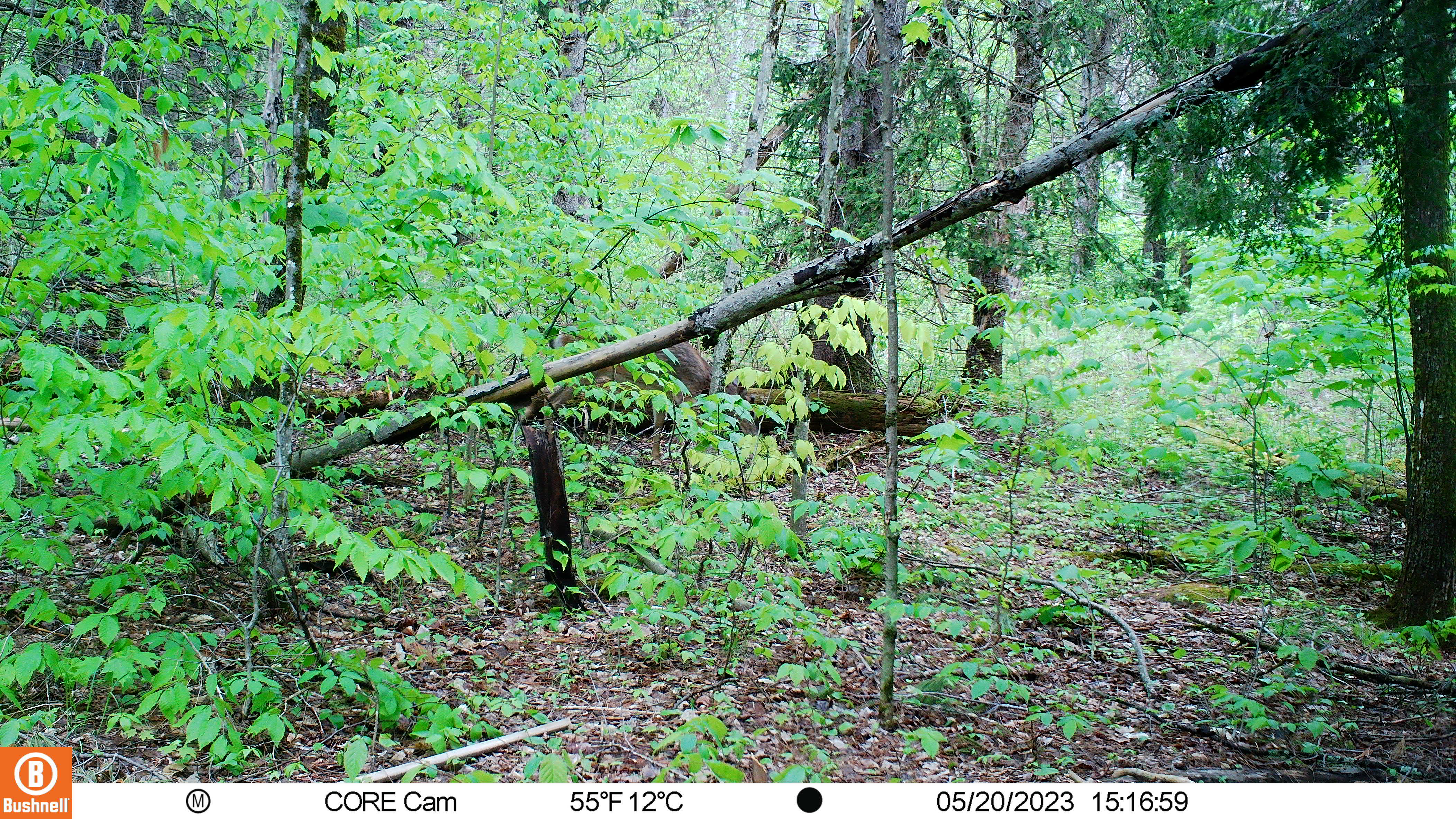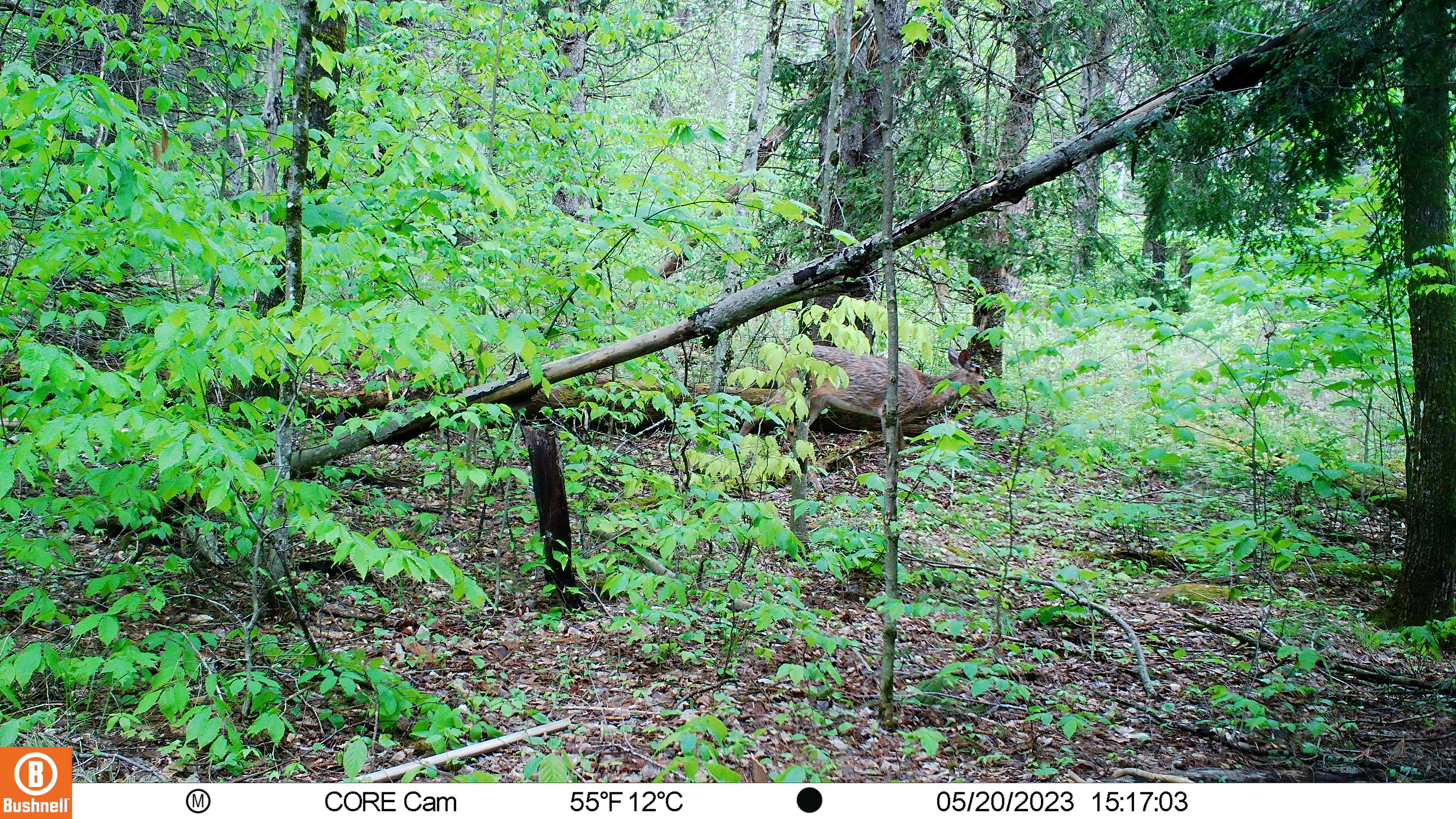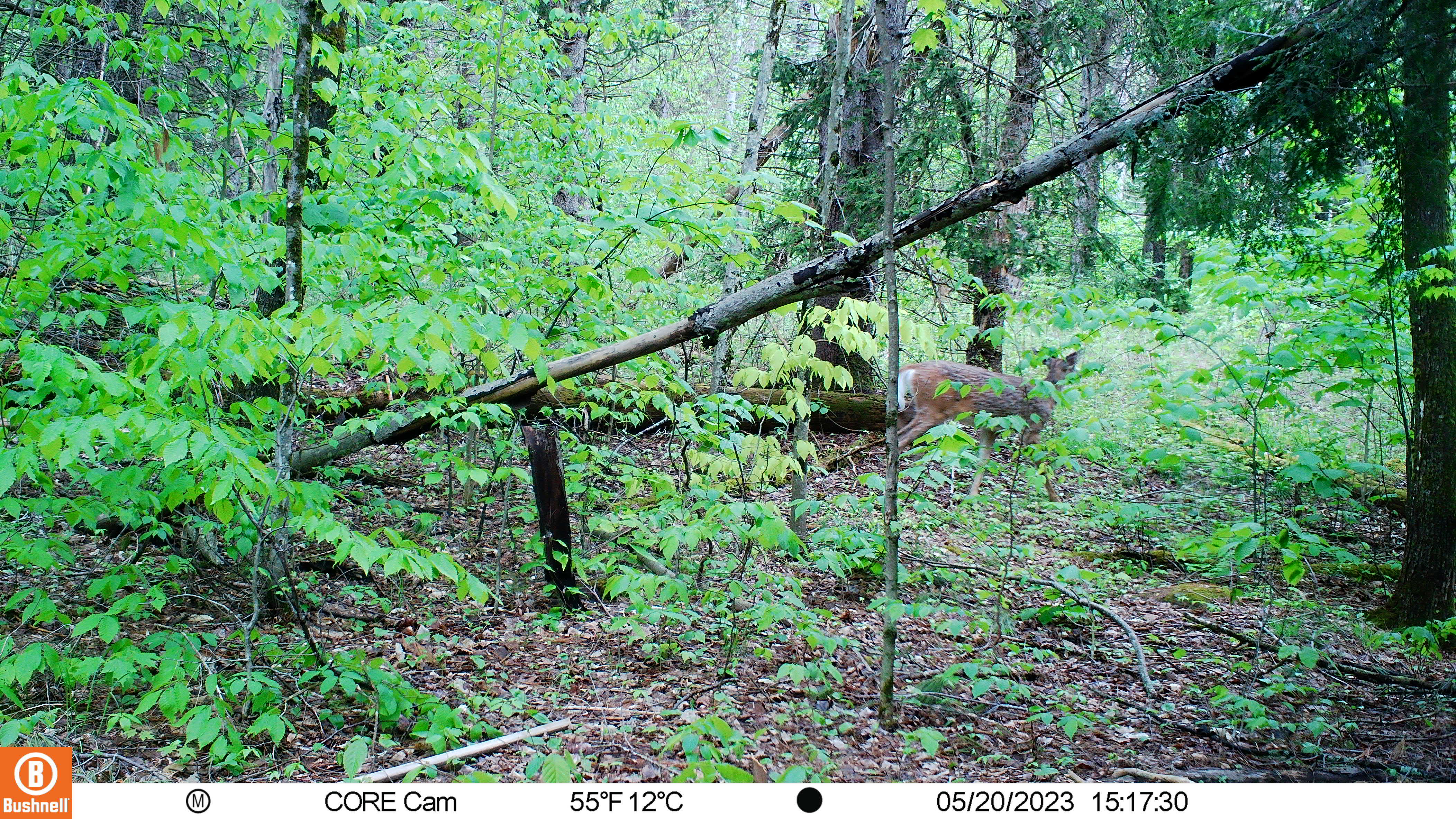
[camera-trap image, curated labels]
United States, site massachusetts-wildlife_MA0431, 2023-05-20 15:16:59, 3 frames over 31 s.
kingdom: Animalia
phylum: Chordata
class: Mammalia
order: Artiodactyla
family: Cervidae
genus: Odocoileus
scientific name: Odocoileus virginianus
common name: white-tailed deer